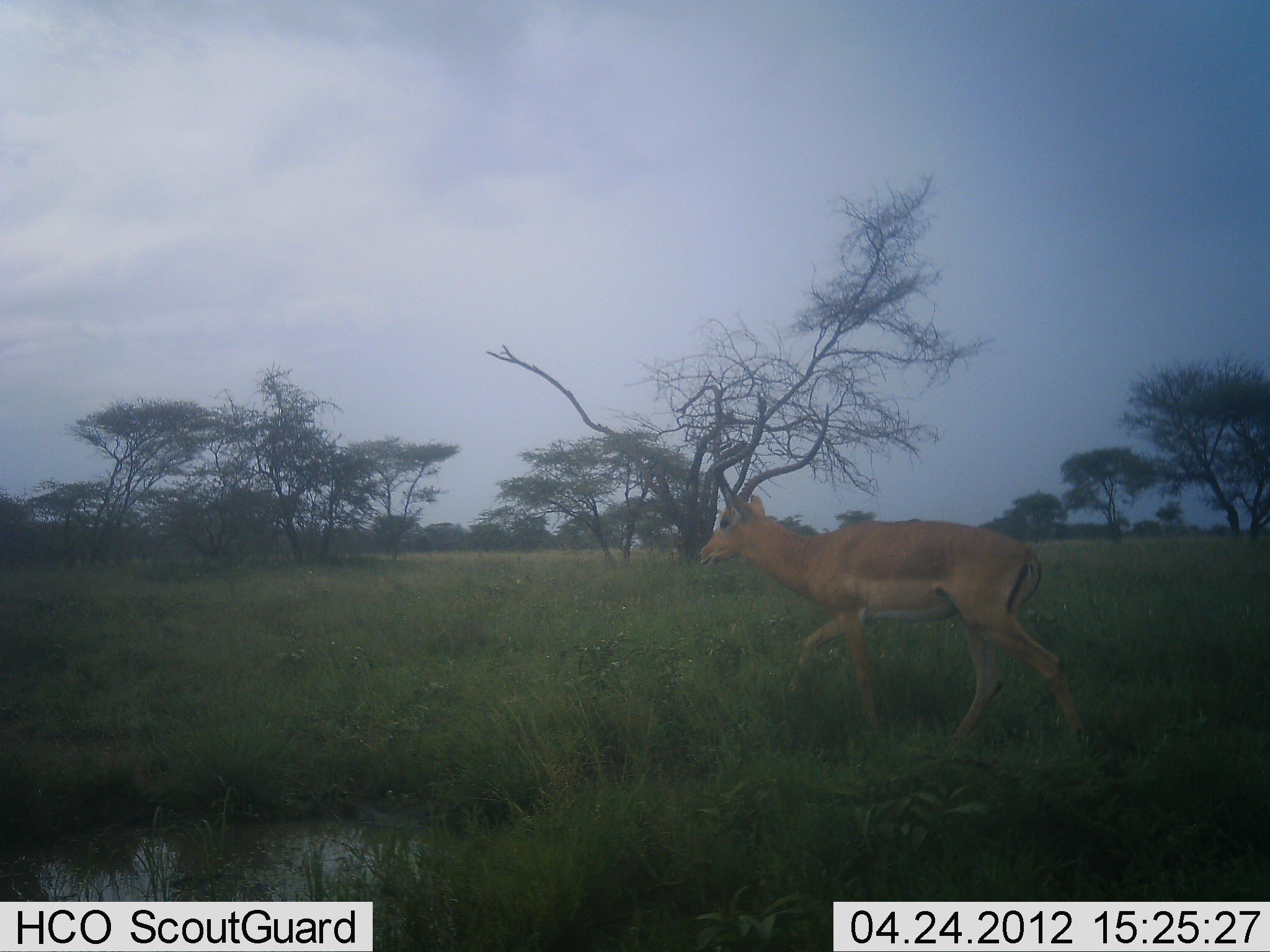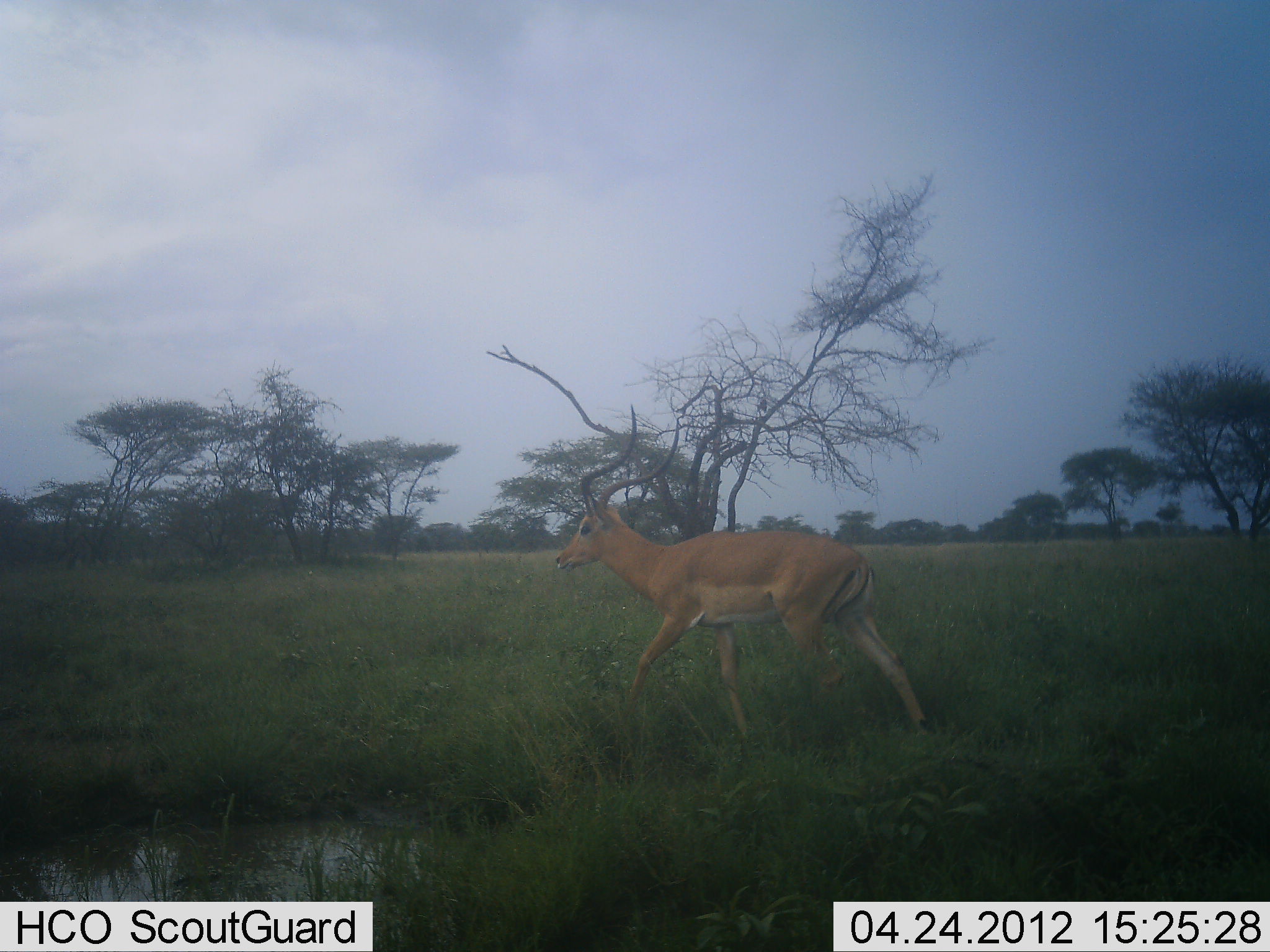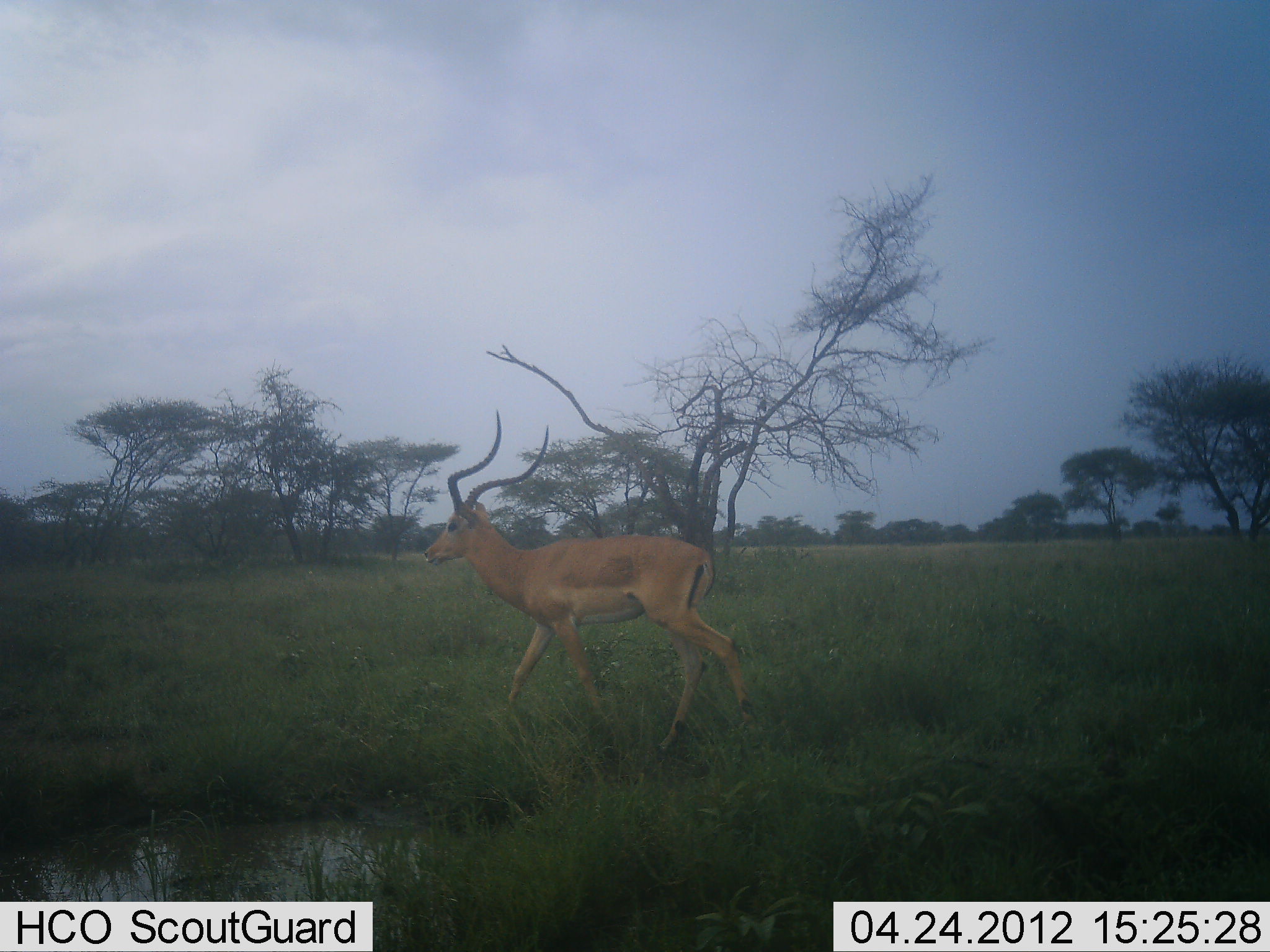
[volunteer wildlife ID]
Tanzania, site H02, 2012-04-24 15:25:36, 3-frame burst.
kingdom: Animalia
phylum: Chordata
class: Mammalia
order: Artiodactyla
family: Bovidae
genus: Aepyceros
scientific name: Aepyceros melampus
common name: impala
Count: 1.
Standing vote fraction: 5%.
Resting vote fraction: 0%.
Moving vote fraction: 95%.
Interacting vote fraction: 0%.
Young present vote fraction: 0%.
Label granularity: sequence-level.